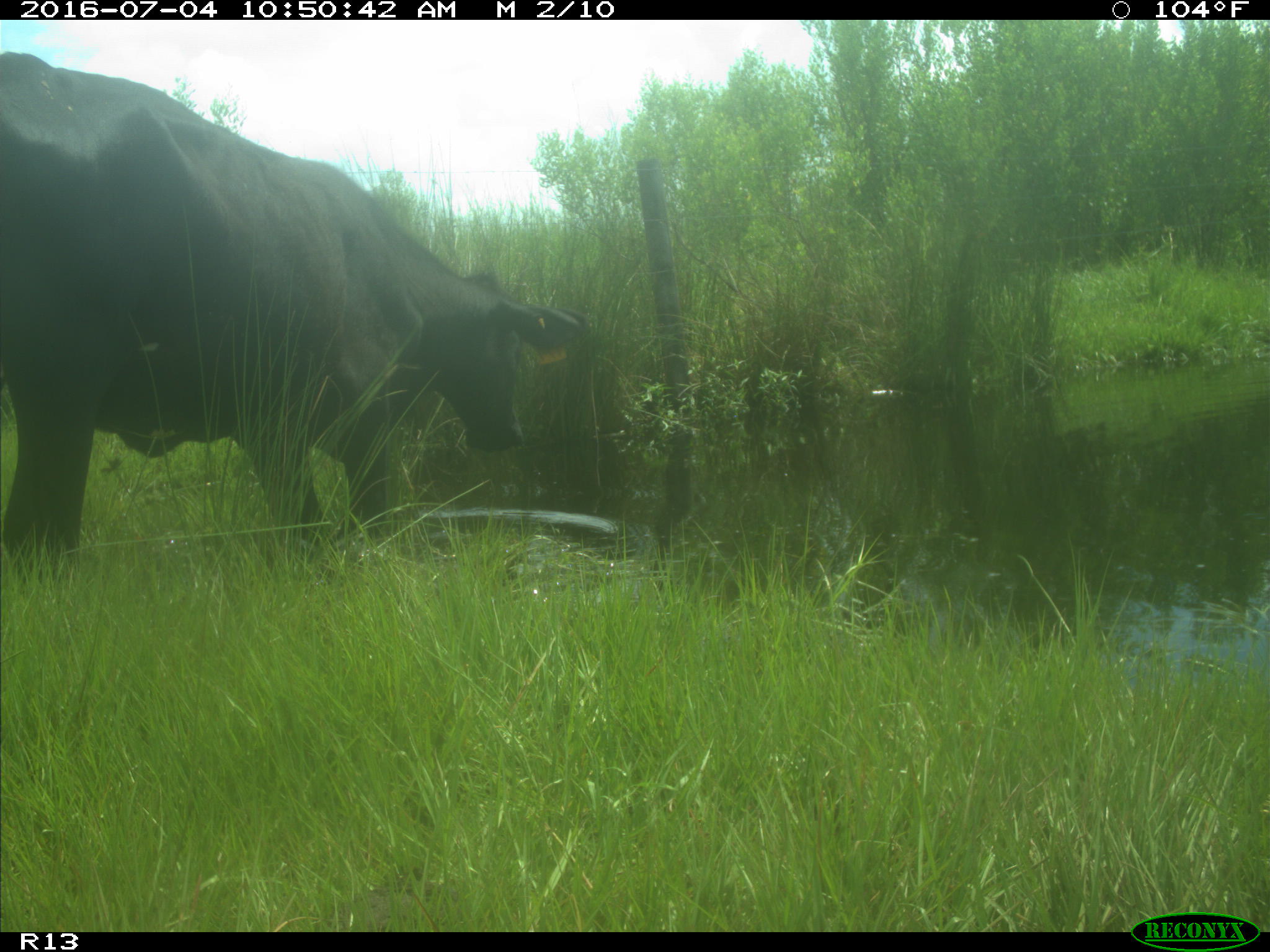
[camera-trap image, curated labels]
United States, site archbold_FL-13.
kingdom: Animalia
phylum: Chordata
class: Mammalia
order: Artiodactyla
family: Bovidae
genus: Bos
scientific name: Bos taurus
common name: domestic cow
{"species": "Bos taurus (domestic cow)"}